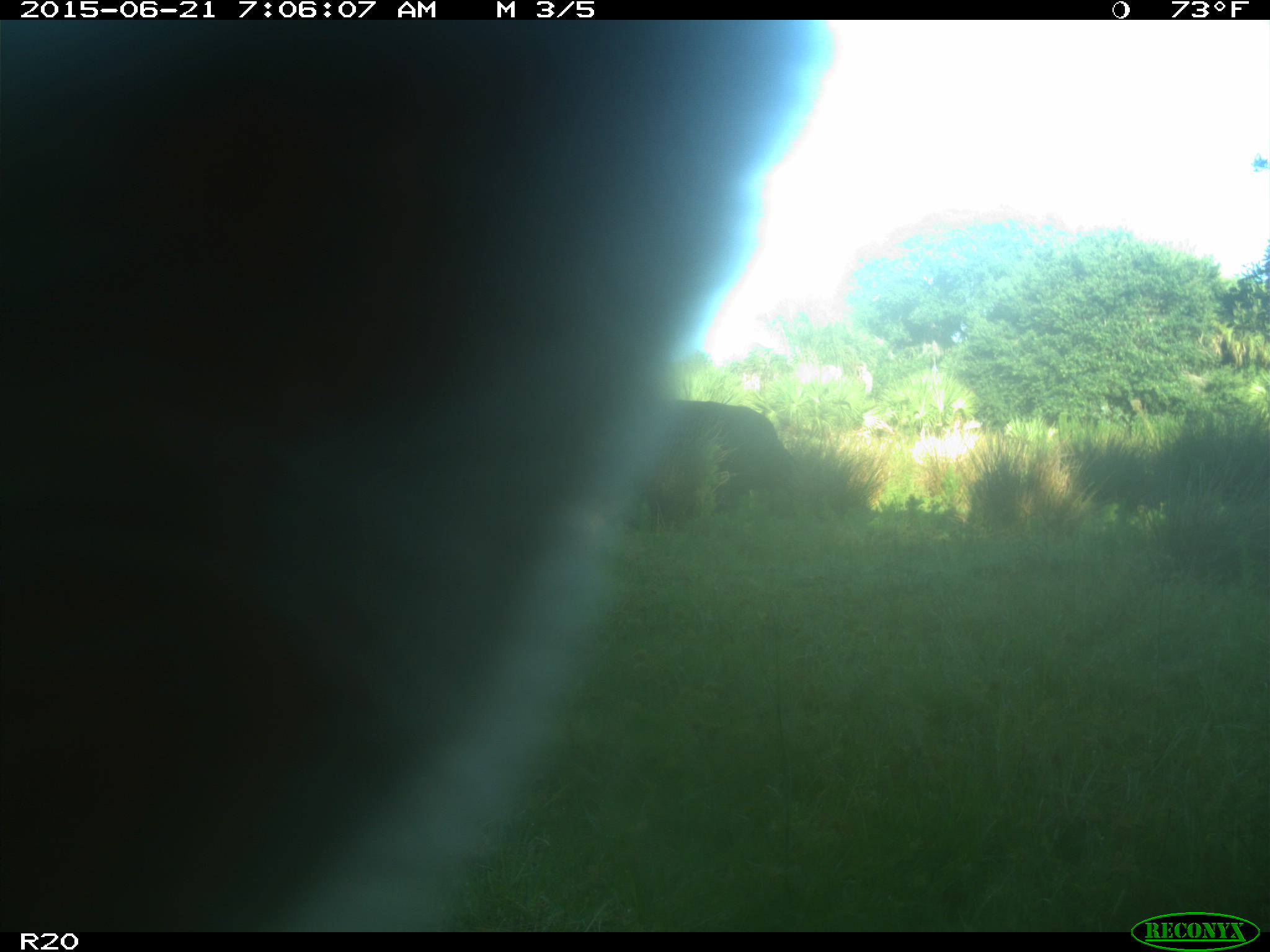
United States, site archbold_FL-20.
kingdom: Animalia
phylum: Chordata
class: Mammalia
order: Artiodactyla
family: Bovidae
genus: Bos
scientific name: Bos taurus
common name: domestic cow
Bos taurus (domestic cow).